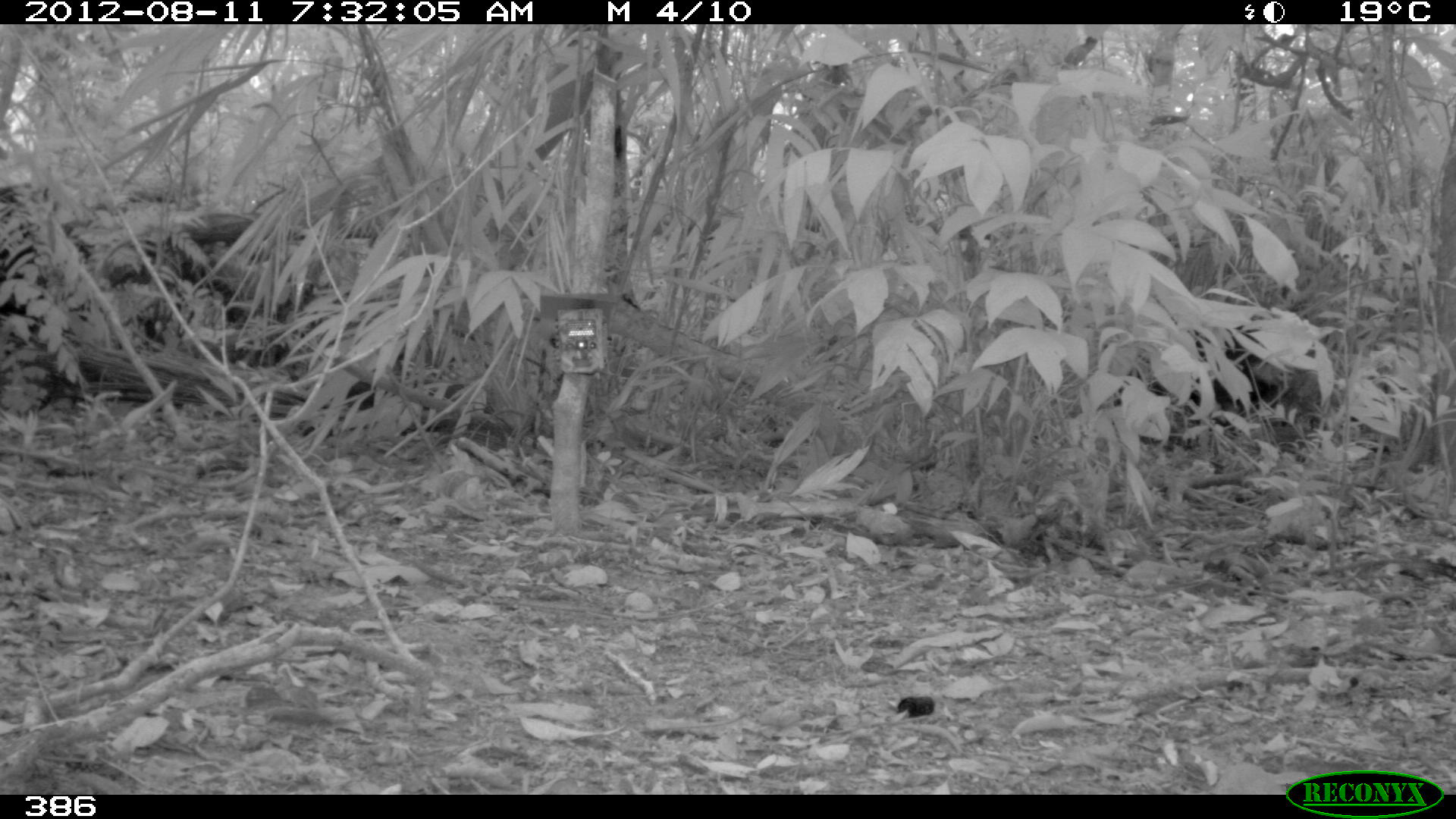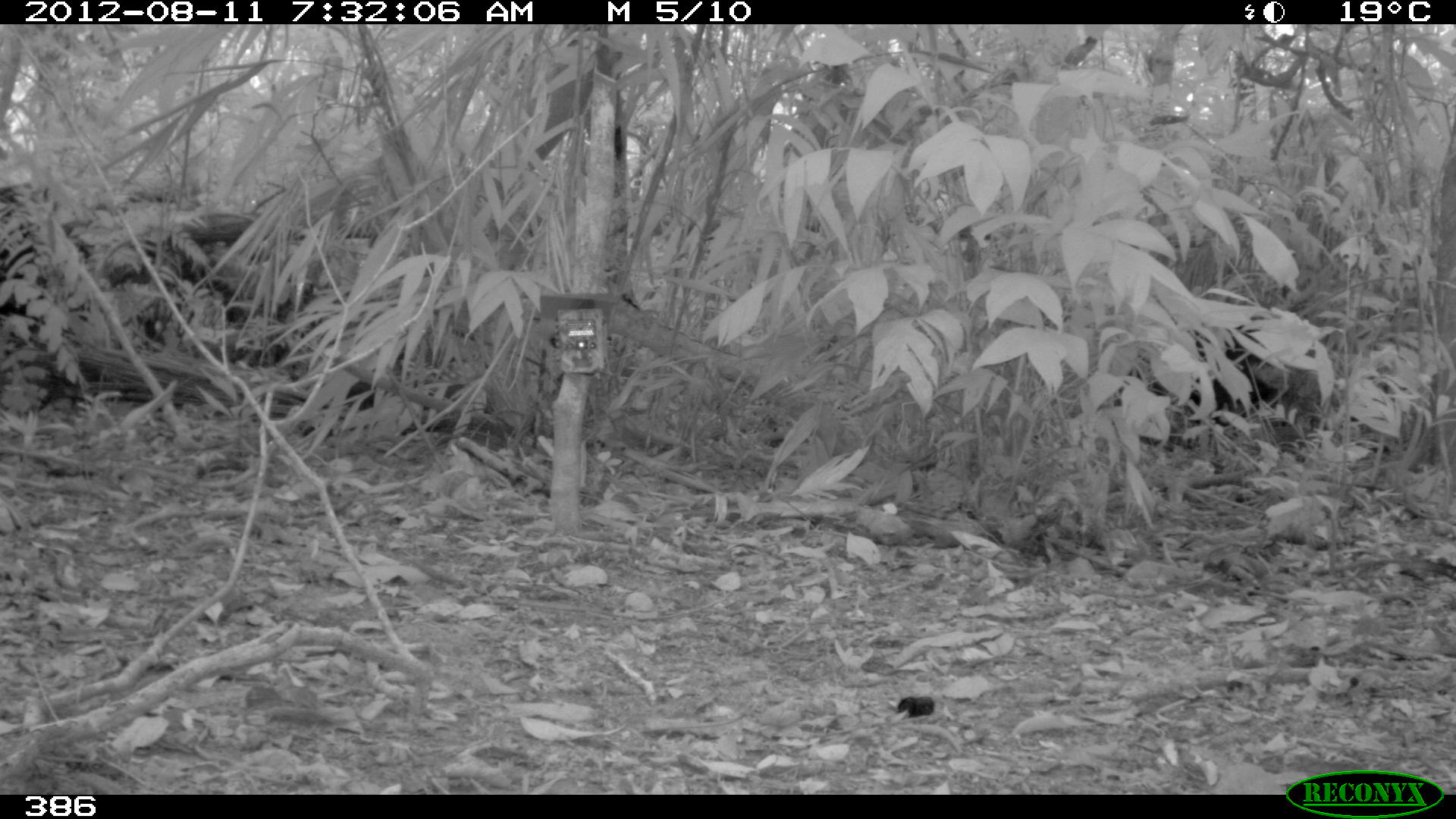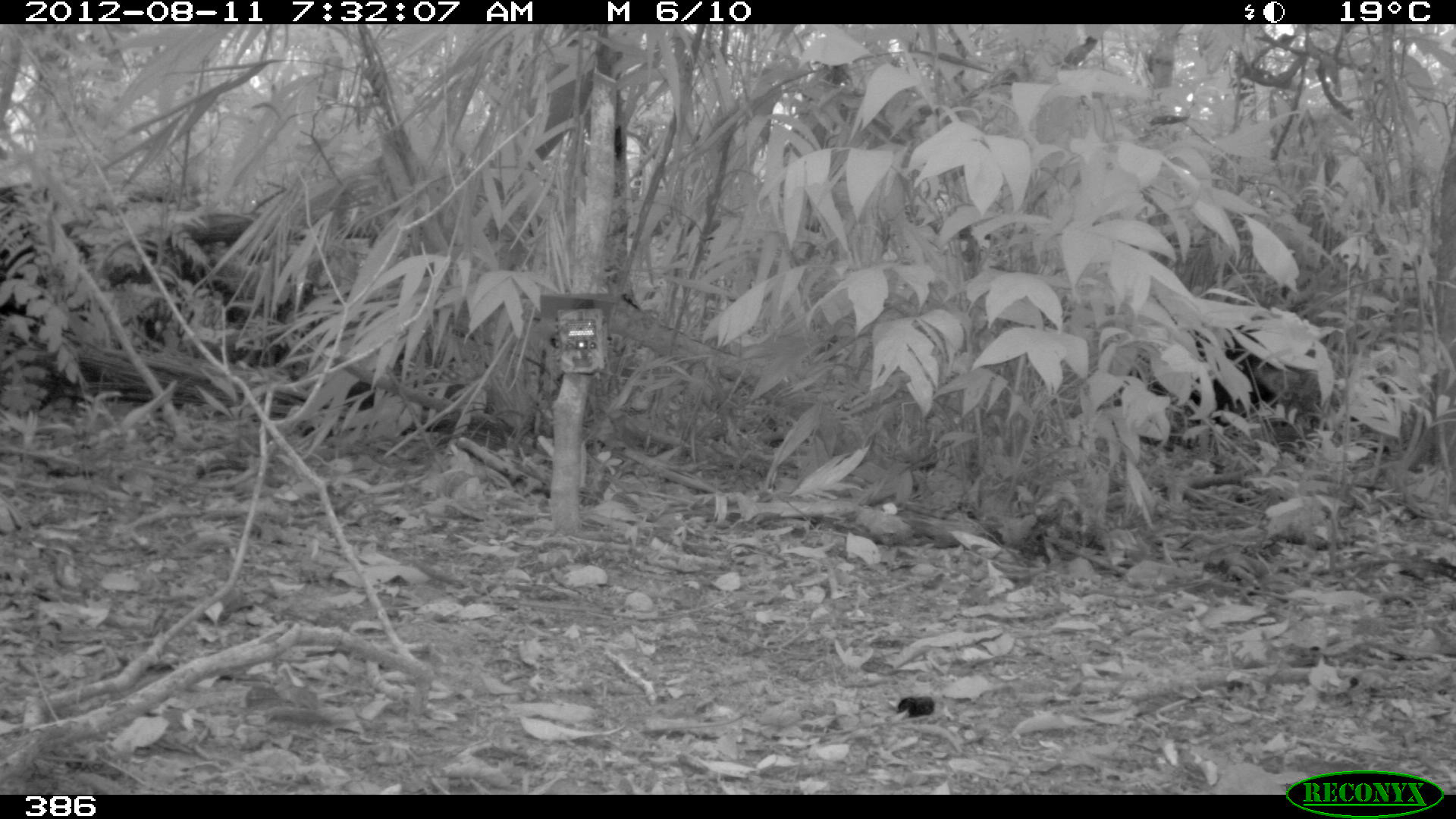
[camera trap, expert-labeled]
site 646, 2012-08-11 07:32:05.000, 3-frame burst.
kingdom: Animalia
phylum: Chordata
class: Mammalia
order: Artiodactyla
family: Tayassuidae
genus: Tayassu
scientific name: Tayassu pecari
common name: white-lipped peccary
Tayassu pecari (white-lipped peccary).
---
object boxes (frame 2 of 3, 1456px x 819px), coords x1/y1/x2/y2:
tayassu pecari: 1113/313/1324/431